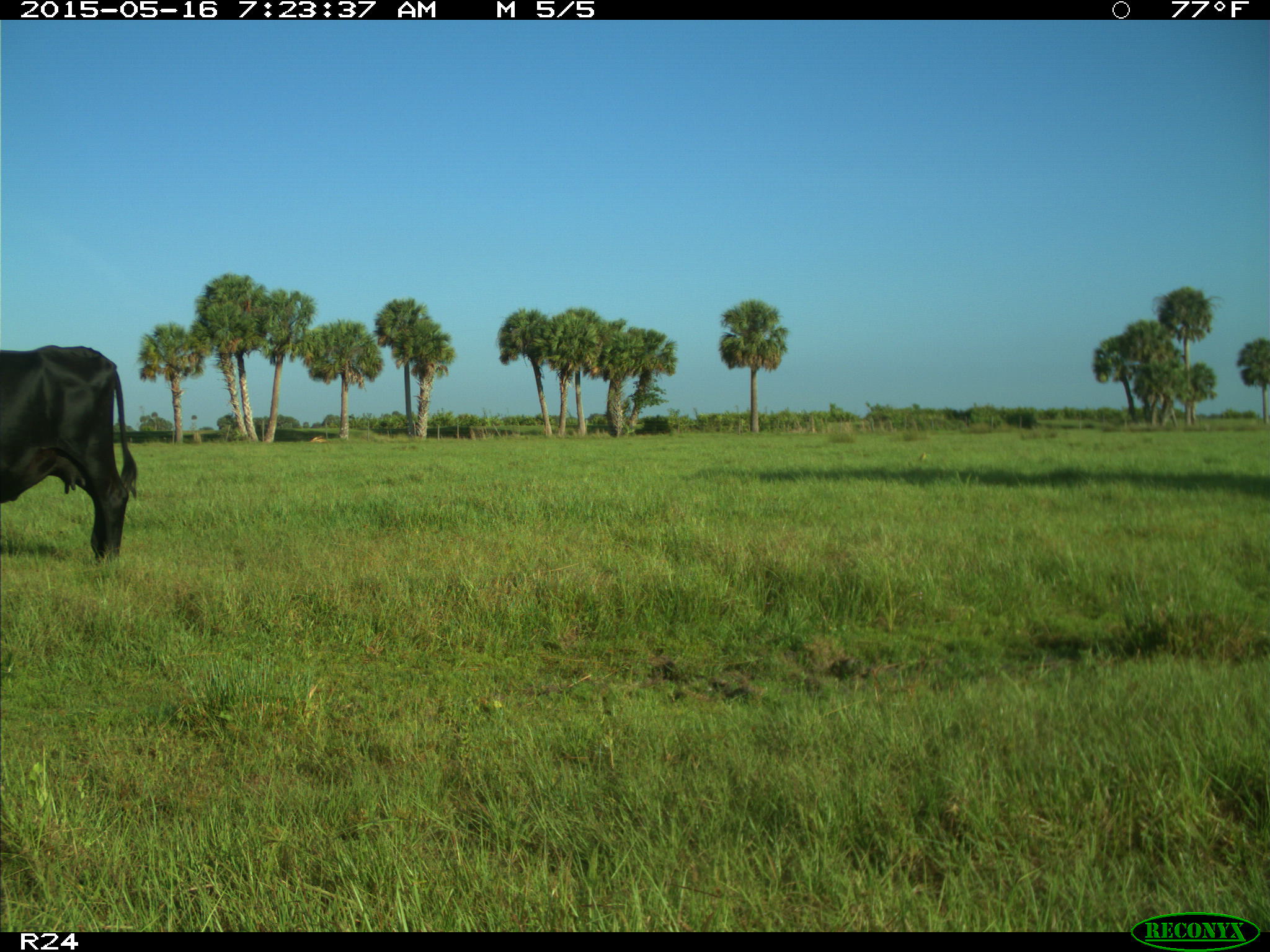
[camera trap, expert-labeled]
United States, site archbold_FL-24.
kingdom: Animalia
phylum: Chordata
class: Mammalia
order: Artiodactyla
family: Bovidae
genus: Bos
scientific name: Bos taurus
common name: domestic cow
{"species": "Bos taurus (domestic cow)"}